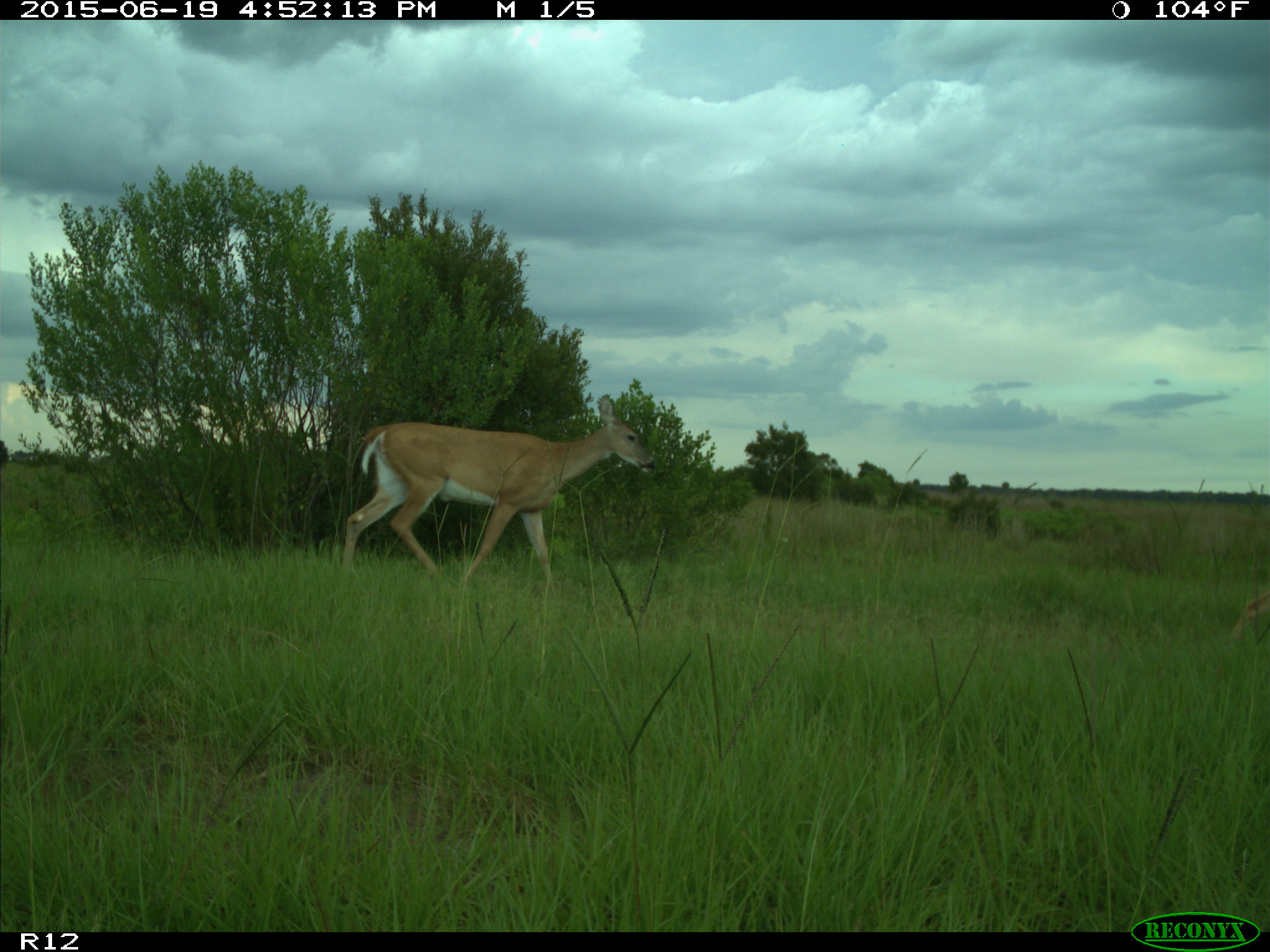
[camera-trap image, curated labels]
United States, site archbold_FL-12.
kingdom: Animalia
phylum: Chordata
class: Mammalia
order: Artiodactyla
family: Cervidae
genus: Odocoileus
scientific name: Odocoileus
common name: deer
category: unidentified deer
Unidentified deer (deer) (Odocoileus).